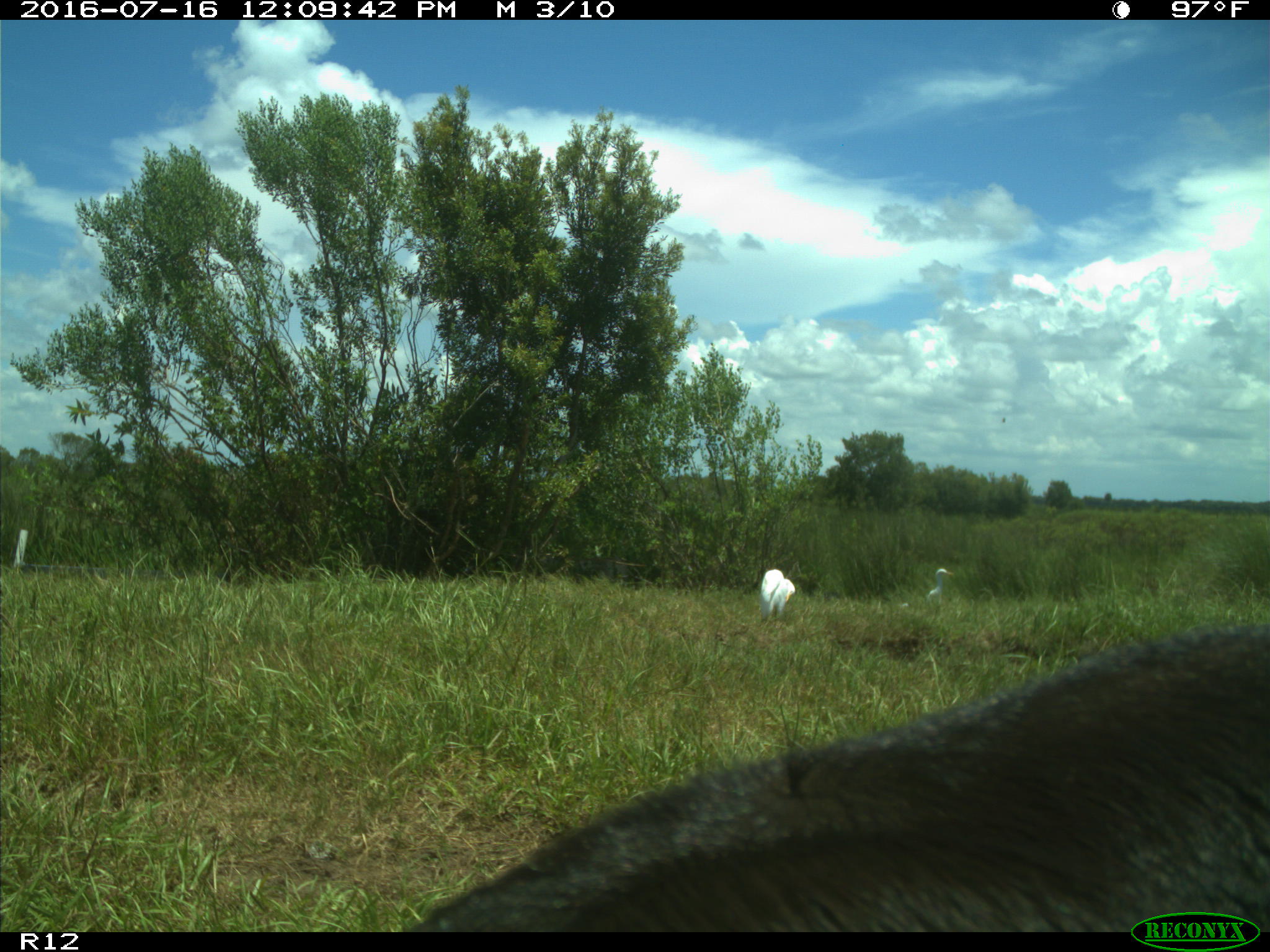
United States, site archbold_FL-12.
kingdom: Animalia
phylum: Chordata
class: Mammalia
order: Artiodactyla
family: Bovidae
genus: Bos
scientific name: Bos taurus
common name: domestic cow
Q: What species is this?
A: Bos taurus (domestic cow).